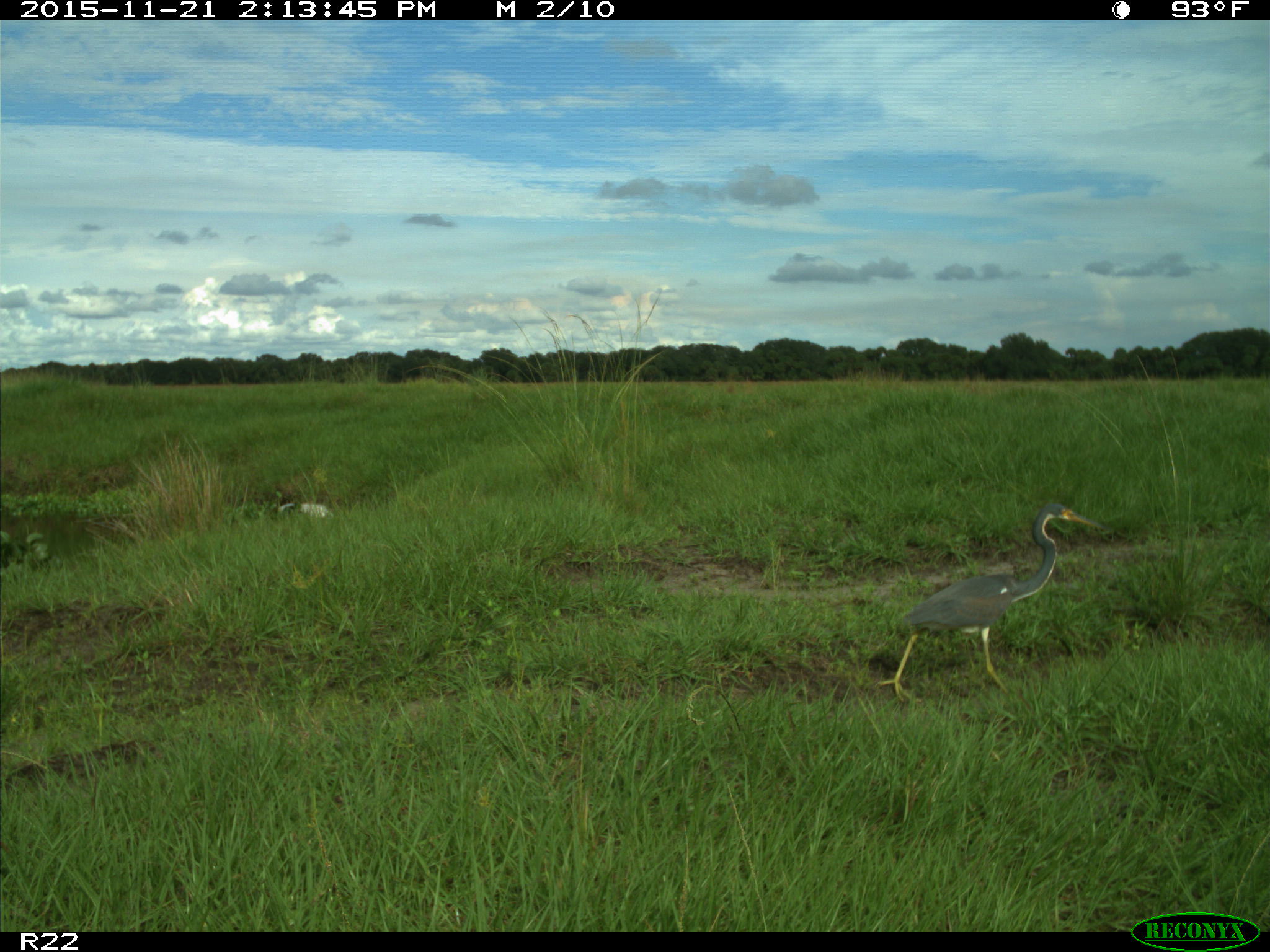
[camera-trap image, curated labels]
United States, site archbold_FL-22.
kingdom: Animalia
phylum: Chordata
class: Aves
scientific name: Aves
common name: birds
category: unidentified bird